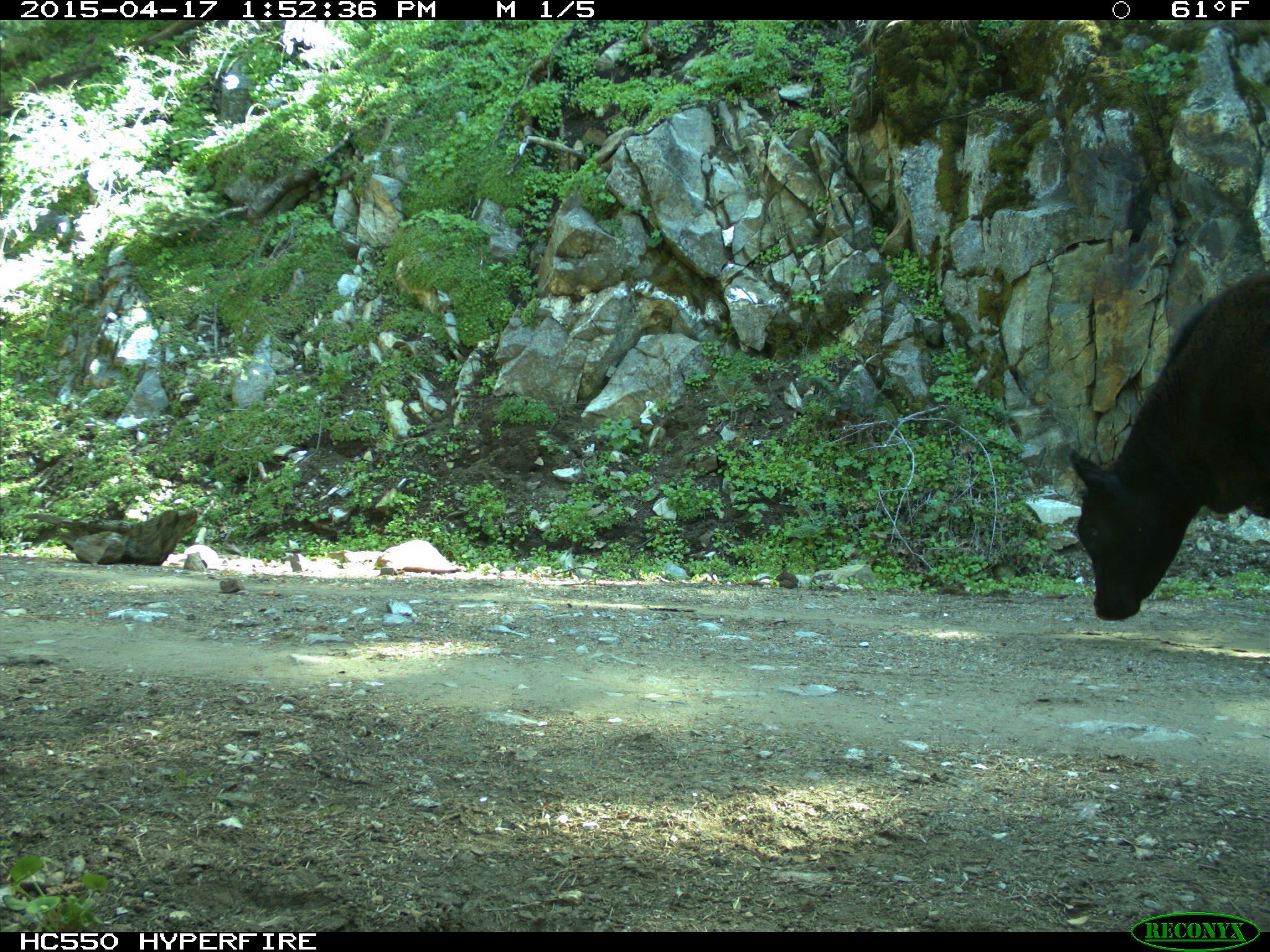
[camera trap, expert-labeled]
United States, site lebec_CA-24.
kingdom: Animalia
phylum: Chordata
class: Mammalia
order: Artiodactyla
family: Bovidae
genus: Bos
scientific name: Bos taurus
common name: domestic cow